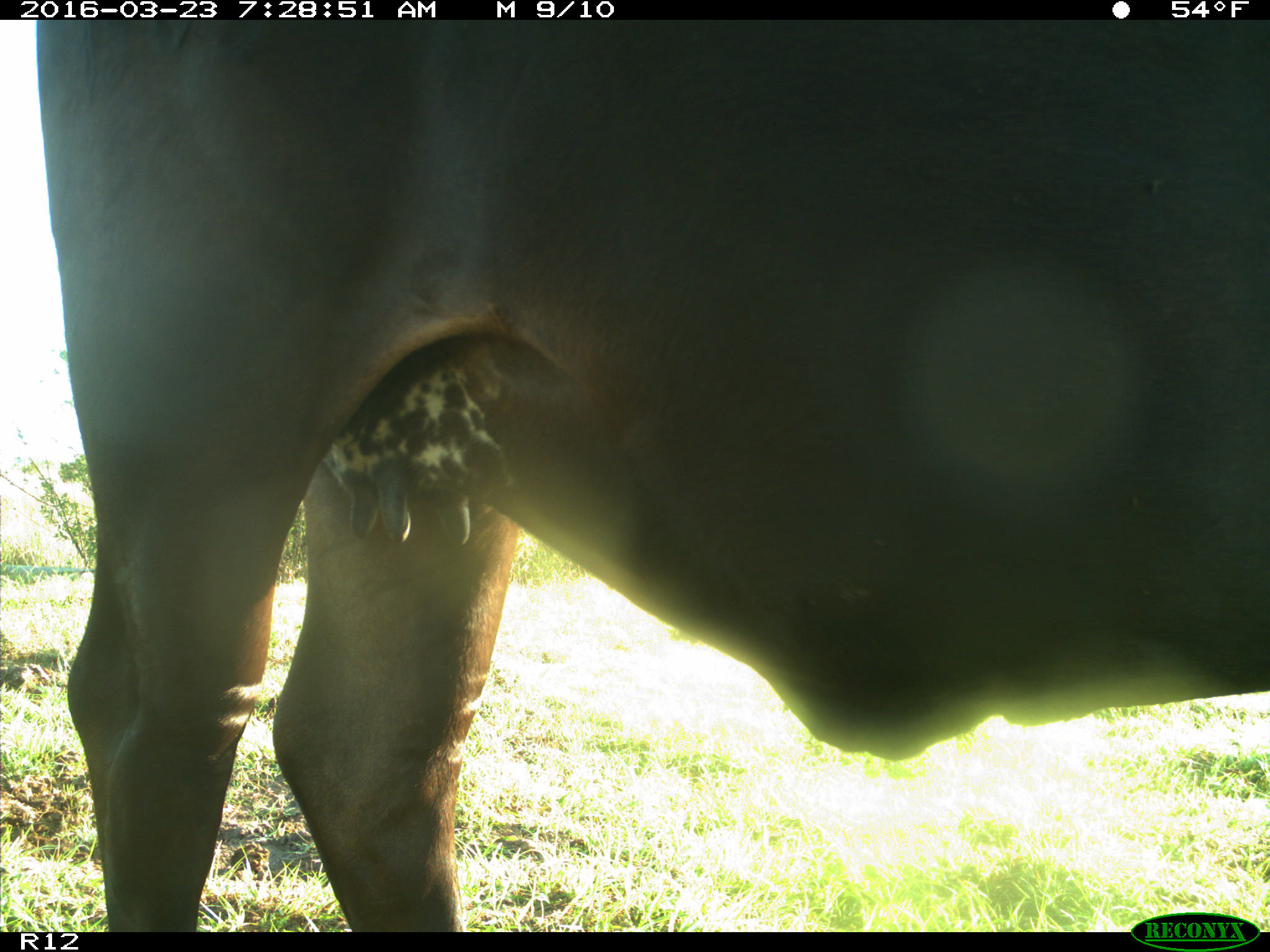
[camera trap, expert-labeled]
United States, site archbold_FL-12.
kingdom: Animalia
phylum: Chordata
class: Mammalia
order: Artiodactyla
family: Bovidae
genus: Bos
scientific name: Bos taurus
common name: domestic cow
Bos taurus (domestic cow).